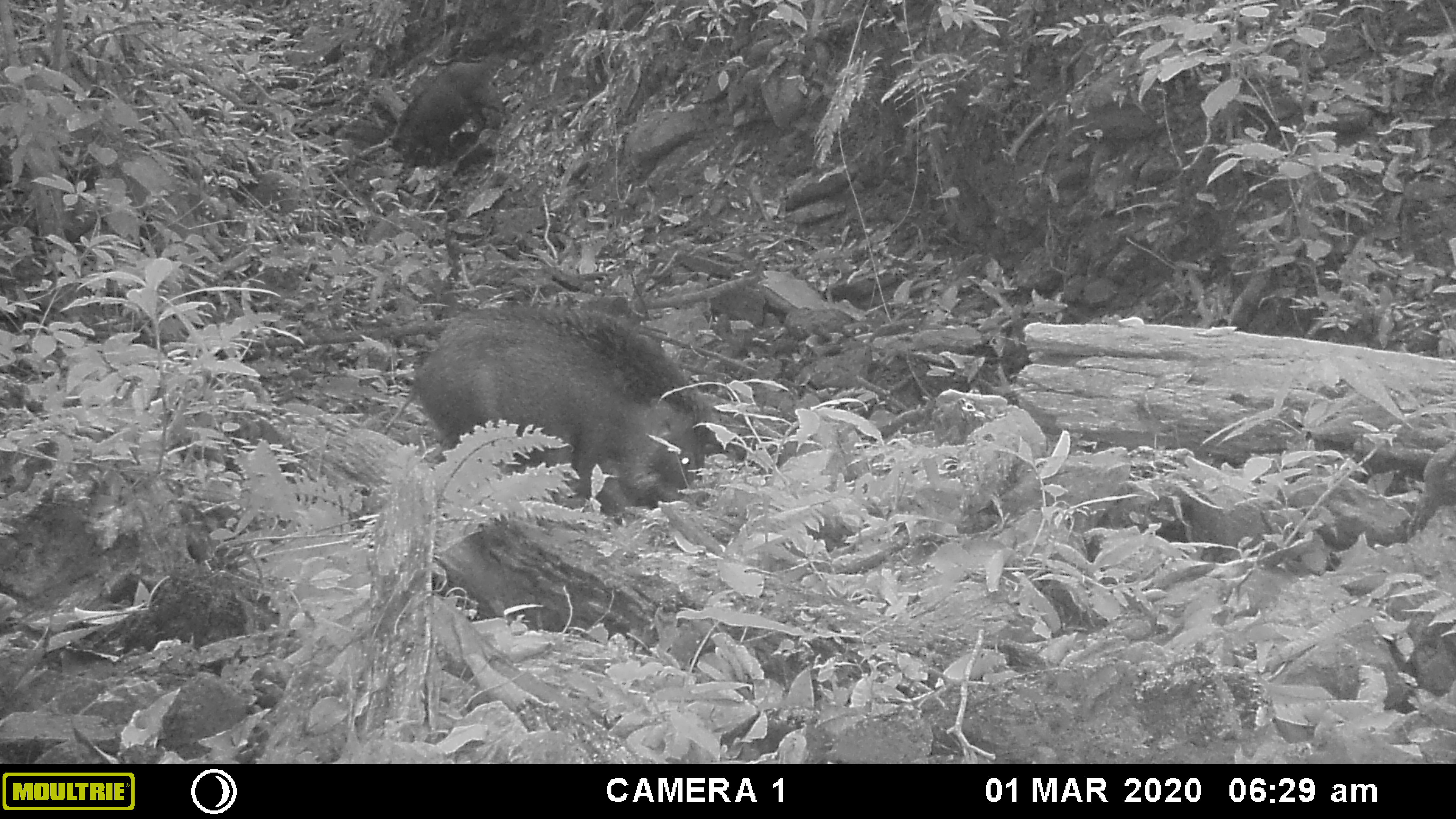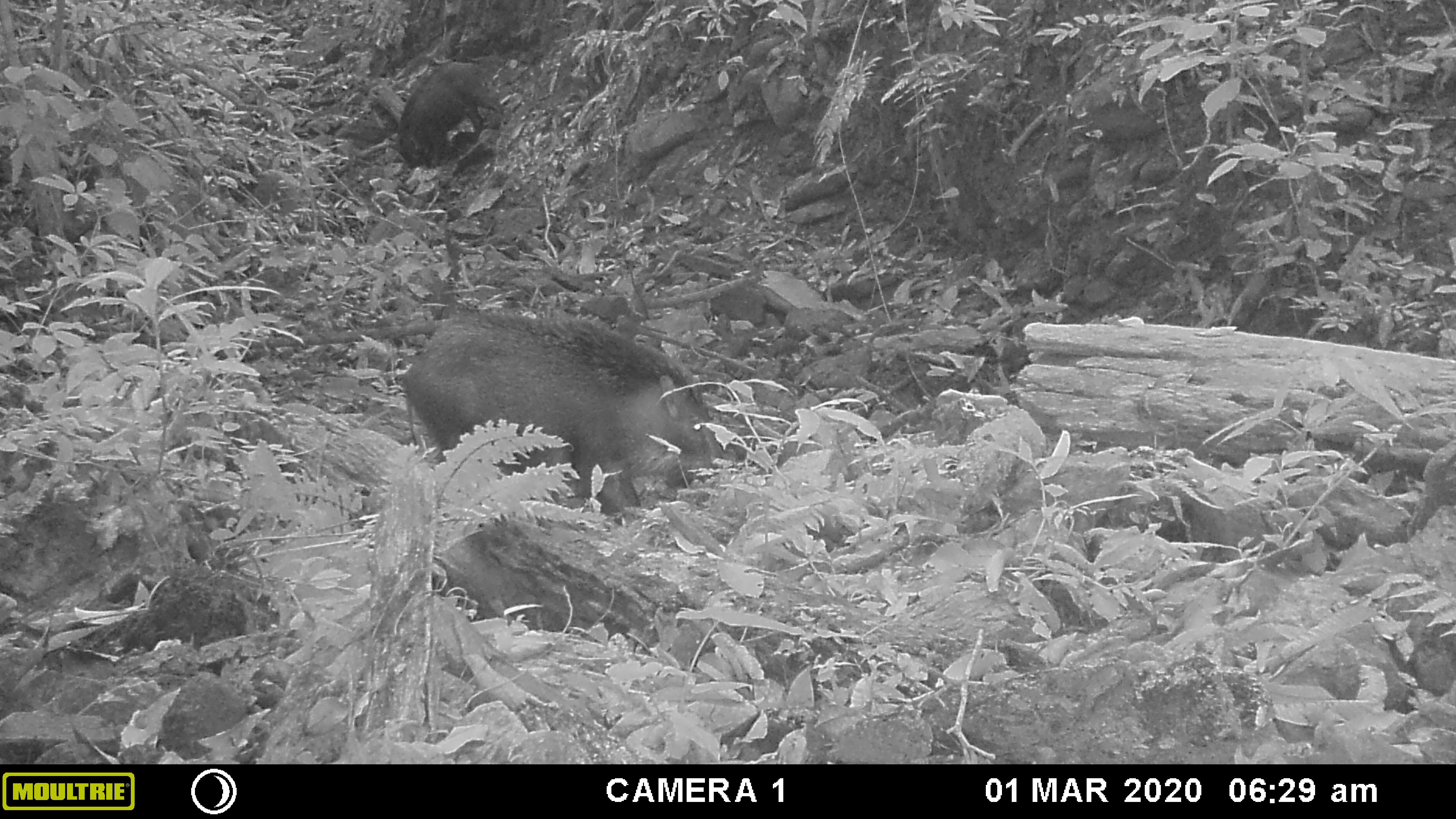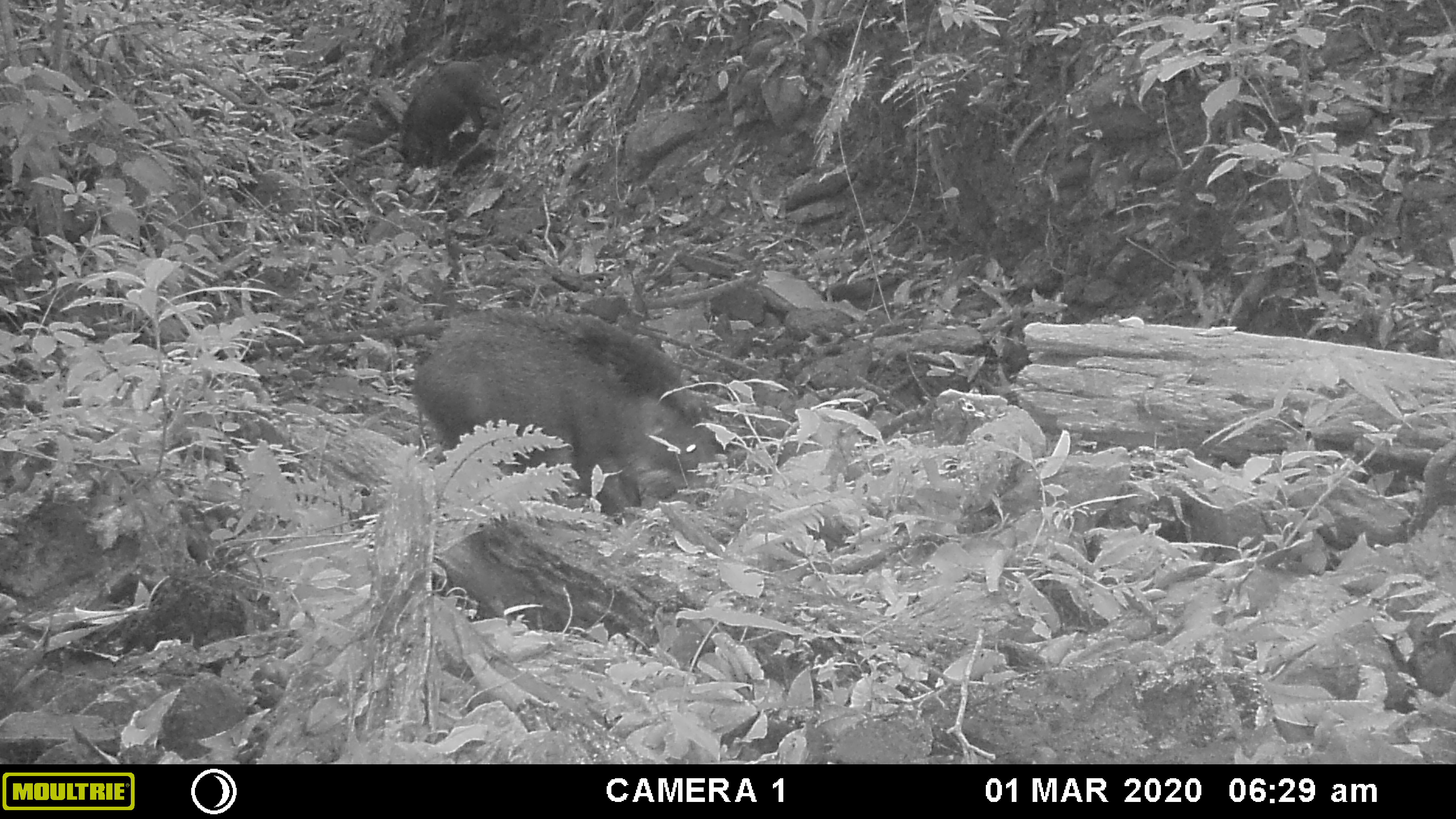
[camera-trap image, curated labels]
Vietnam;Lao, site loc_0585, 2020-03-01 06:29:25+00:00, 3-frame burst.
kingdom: Animalia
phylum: Chordata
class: Mammalia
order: Artiodactyla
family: Suidae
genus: Sus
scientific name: Sus scrofa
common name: eurasian wild pig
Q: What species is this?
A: Eurasian wild pig (Sus scrofa).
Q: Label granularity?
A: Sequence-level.